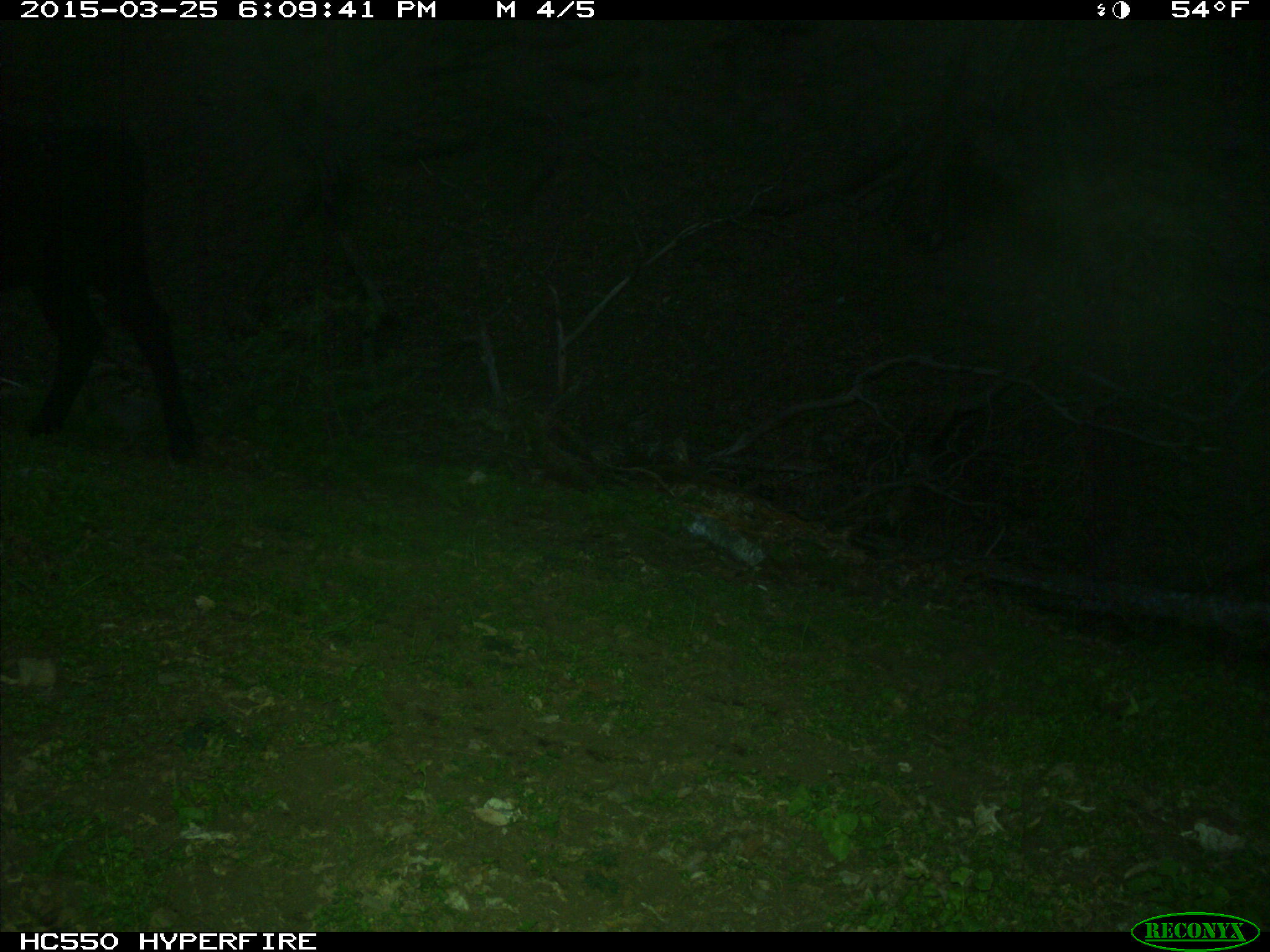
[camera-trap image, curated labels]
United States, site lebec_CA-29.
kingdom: Animalia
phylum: Chordata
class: Mammalia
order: Artiodactyla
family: Bovidae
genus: Bos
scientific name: Bos taurus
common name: domestic cow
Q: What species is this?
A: Bos taurus (domestic cow).